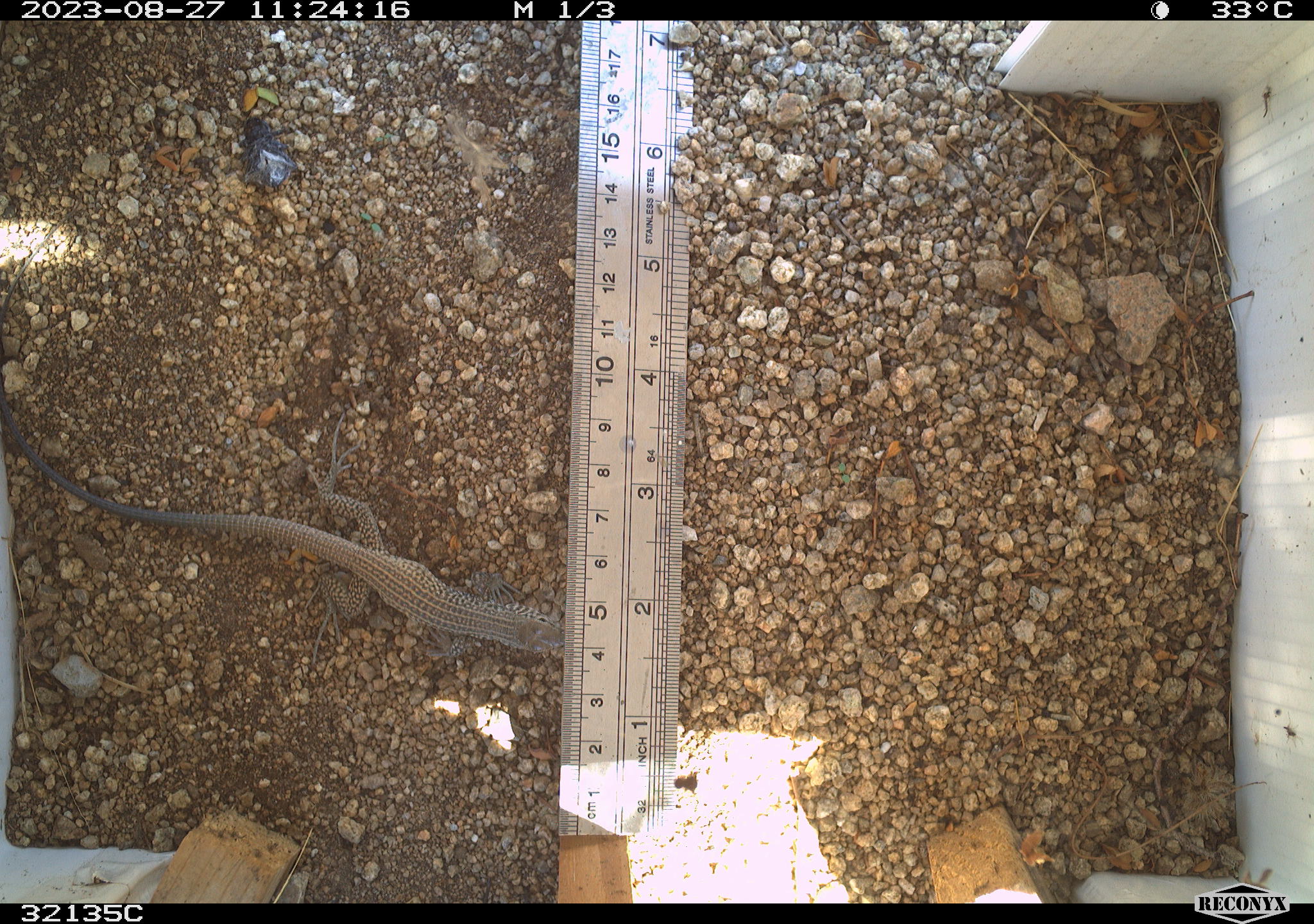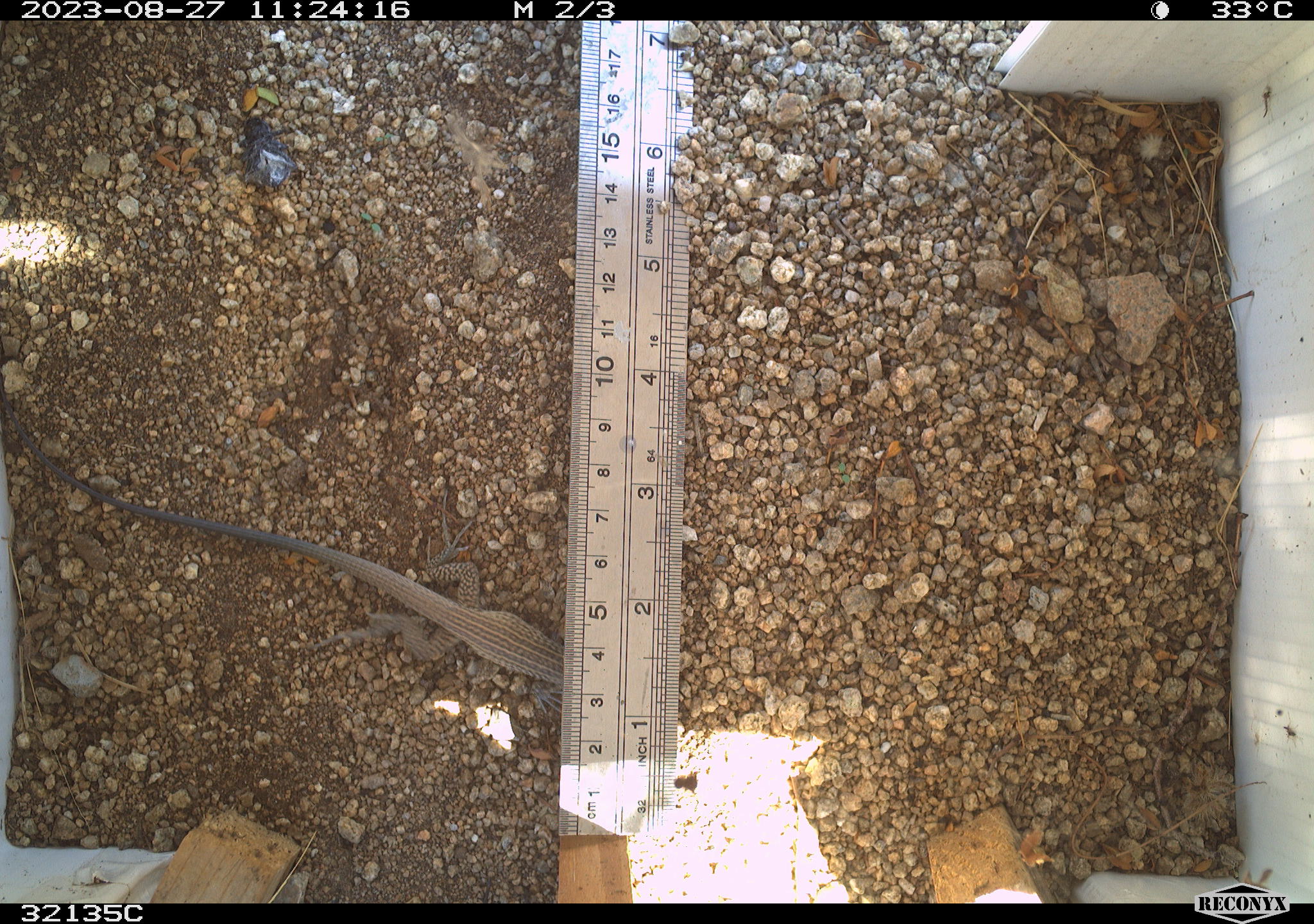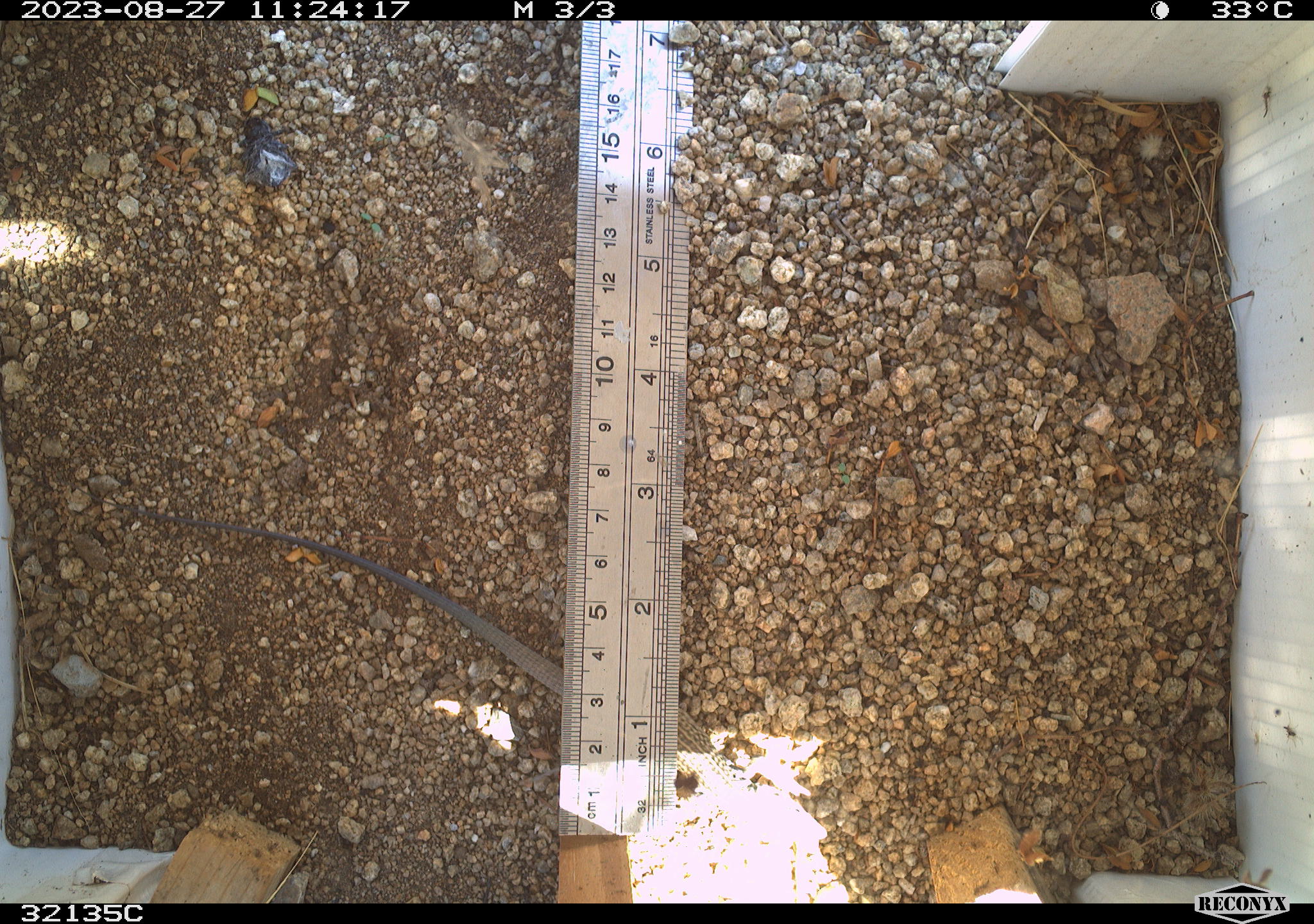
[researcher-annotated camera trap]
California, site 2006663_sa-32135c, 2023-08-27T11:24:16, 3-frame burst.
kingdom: Animalia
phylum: Chordata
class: Reptilia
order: Squamata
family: Teiidae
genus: Aspidoscelis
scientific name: Aspidoscelis tigris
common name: western whiptail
Western whiptail (Aspidoscelis tigris).